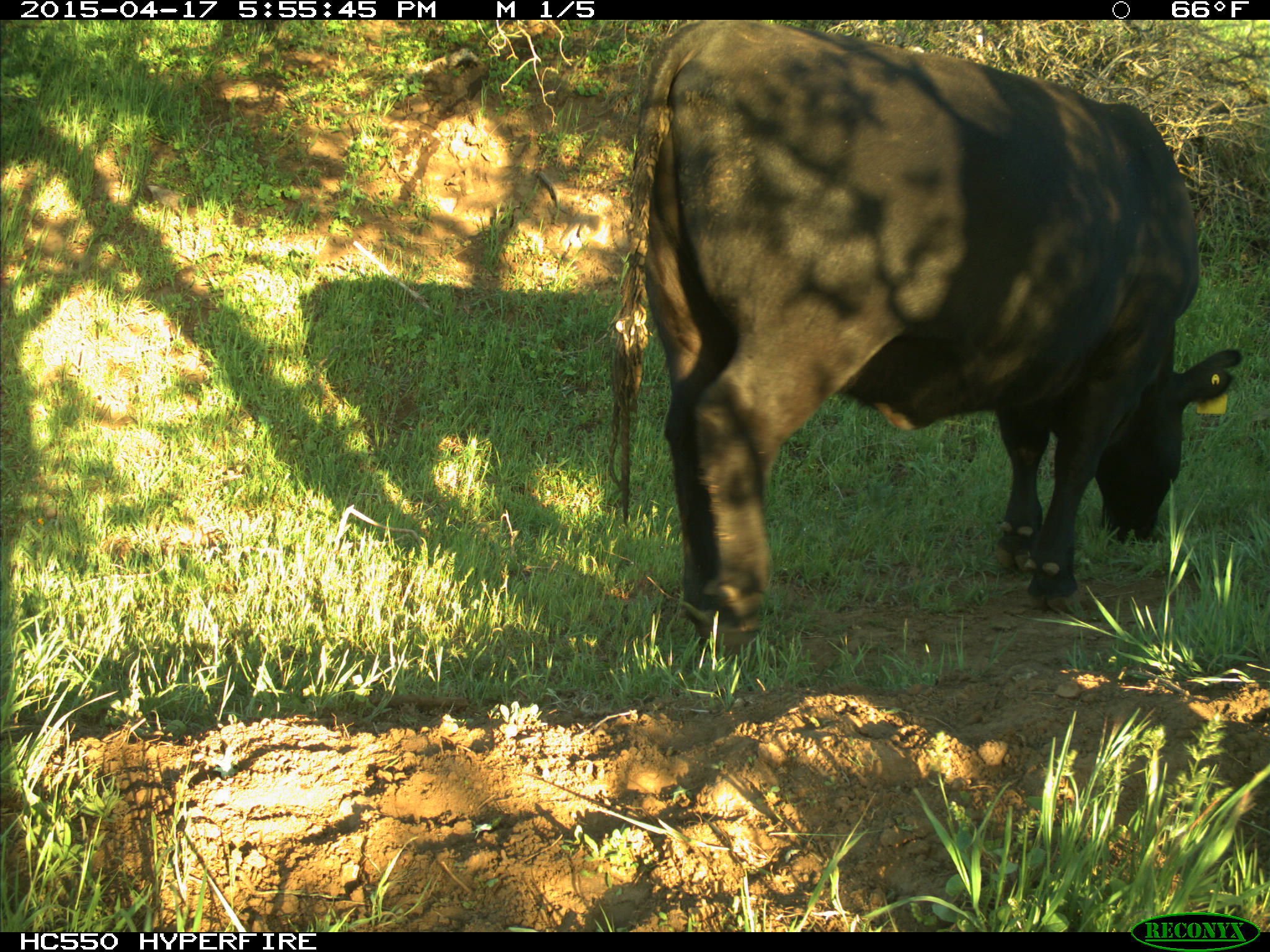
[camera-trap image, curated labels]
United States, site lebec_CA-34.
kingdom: Animalia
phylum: Chordata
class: Mammalia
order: Artiodactyla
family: Bovidae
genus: Bos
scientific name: Bos taurus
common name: domestic cow